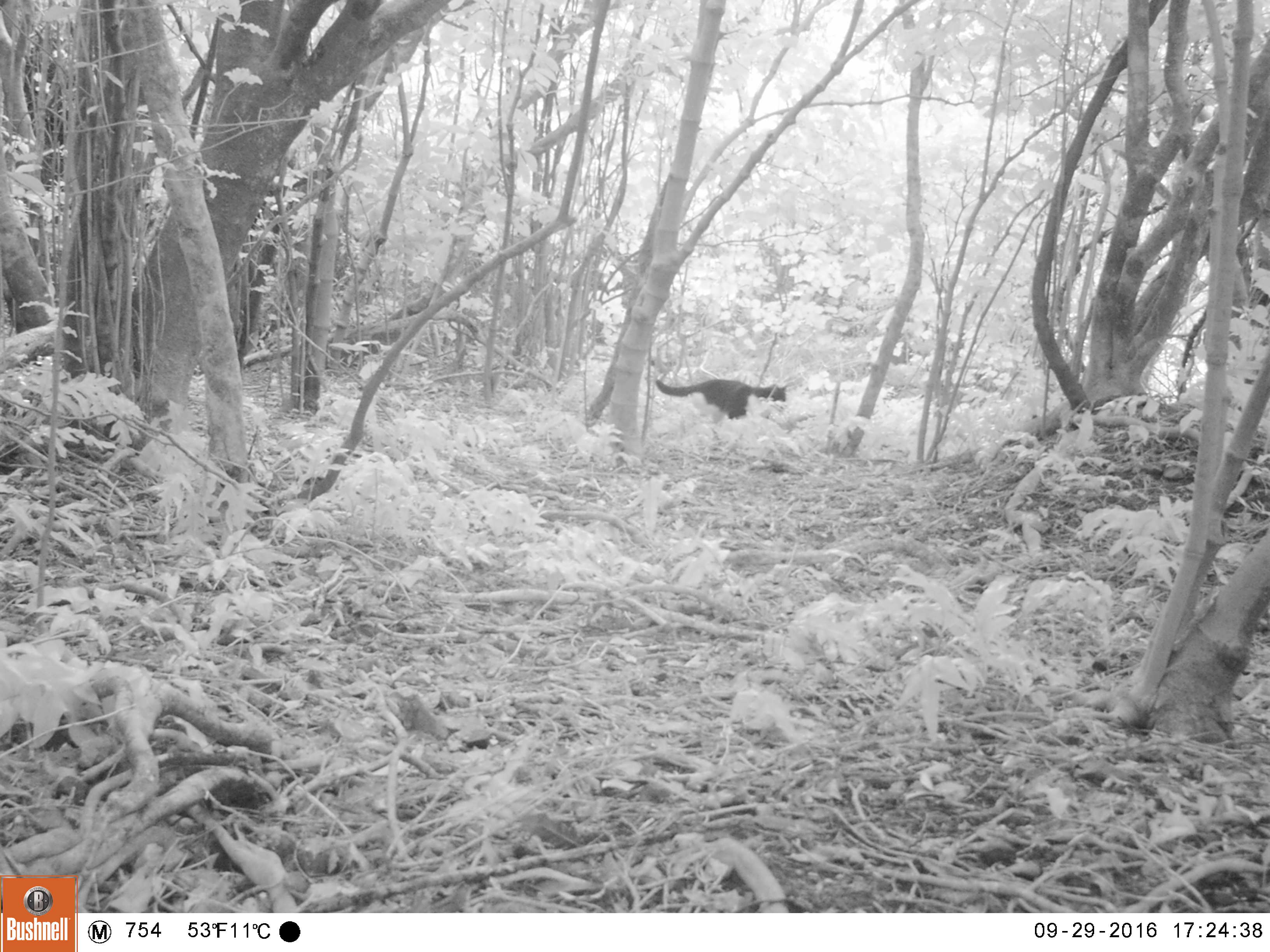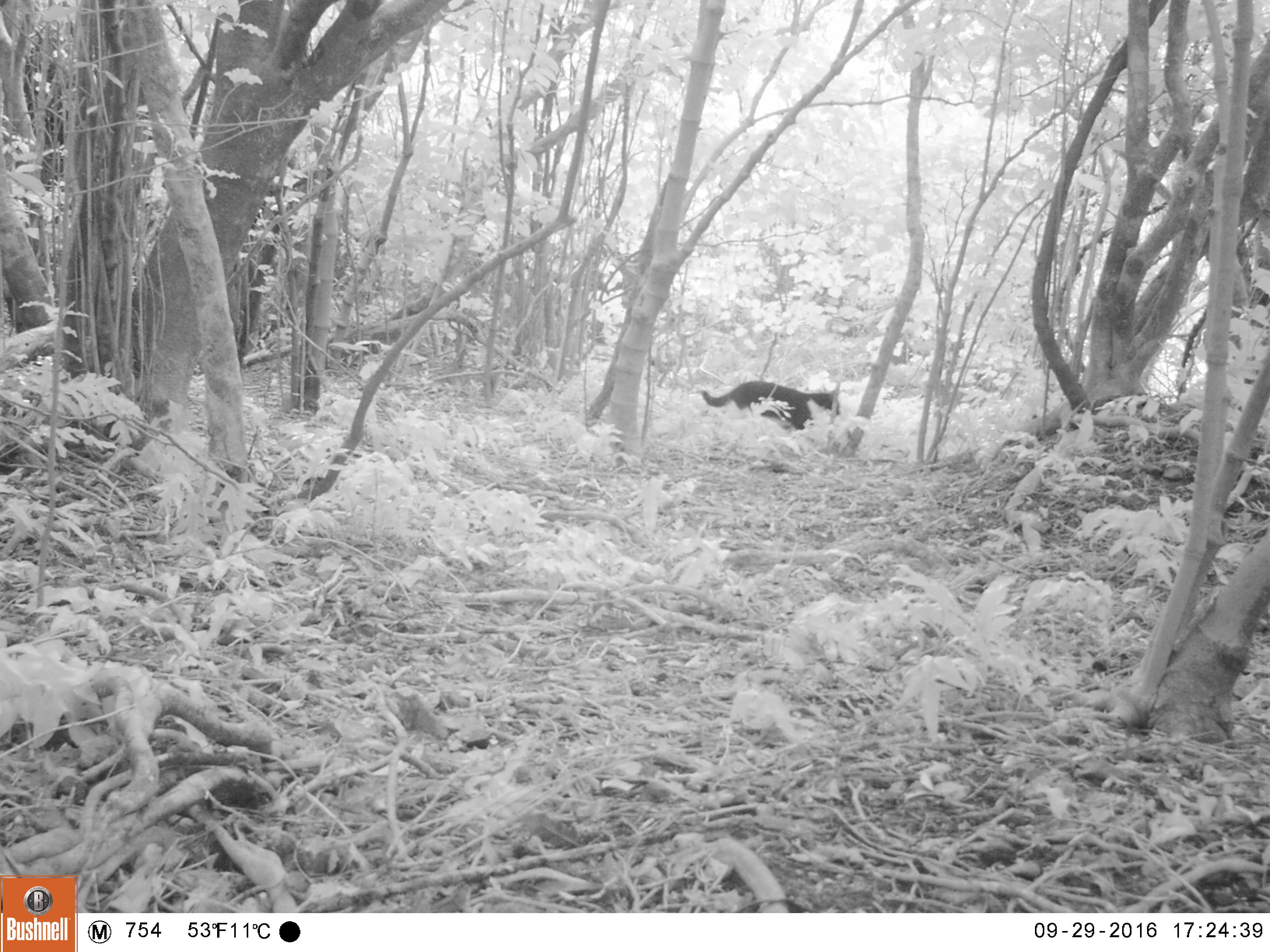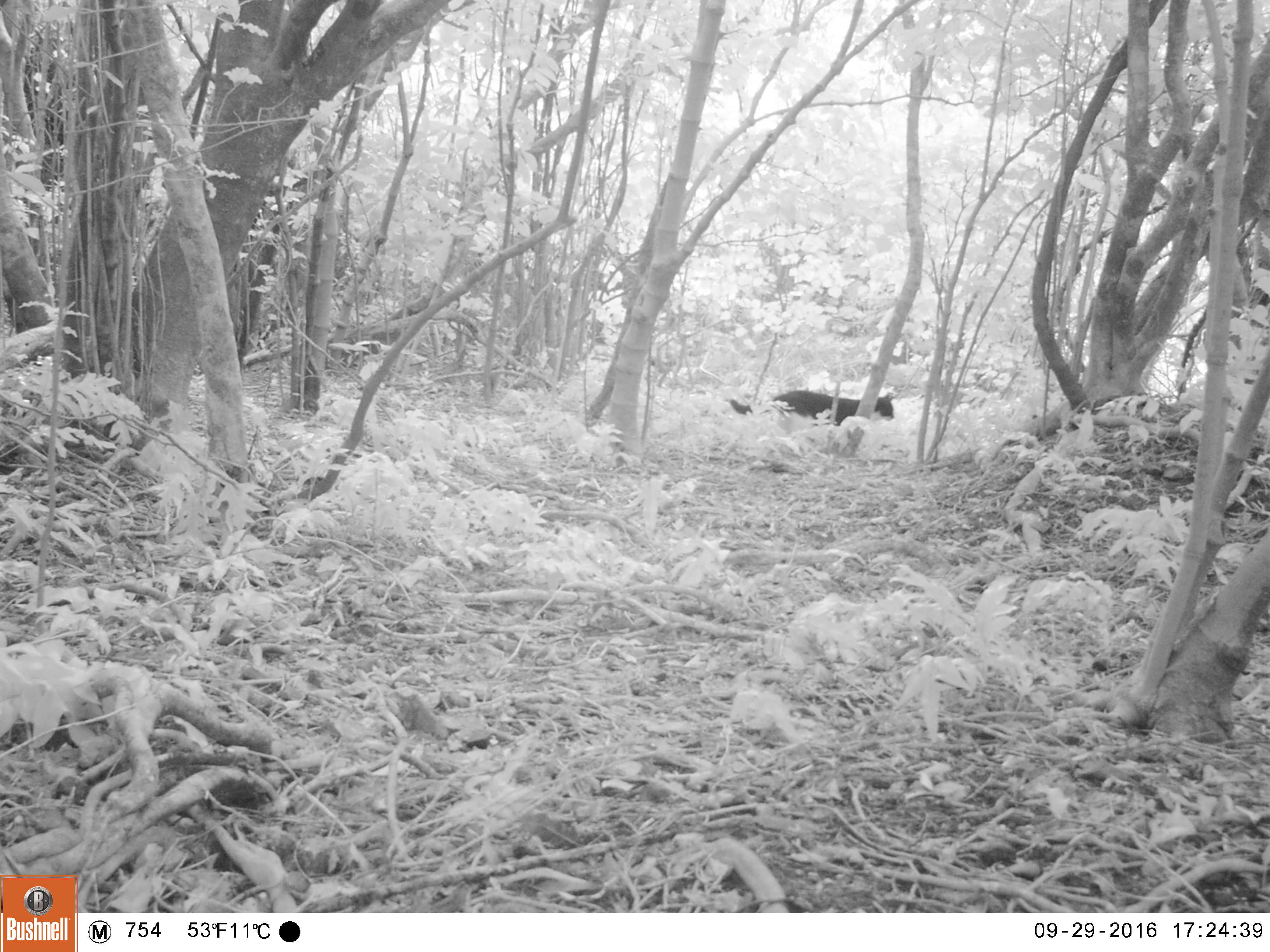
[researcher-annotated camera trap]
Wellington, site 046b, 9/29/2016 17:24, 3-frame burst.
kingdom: Animalia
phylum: Chordata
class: Mammalia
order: Carnivora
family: Felidae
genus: Felis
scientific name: Felis catus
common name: cat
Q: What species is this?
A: Cat (Felis catus).